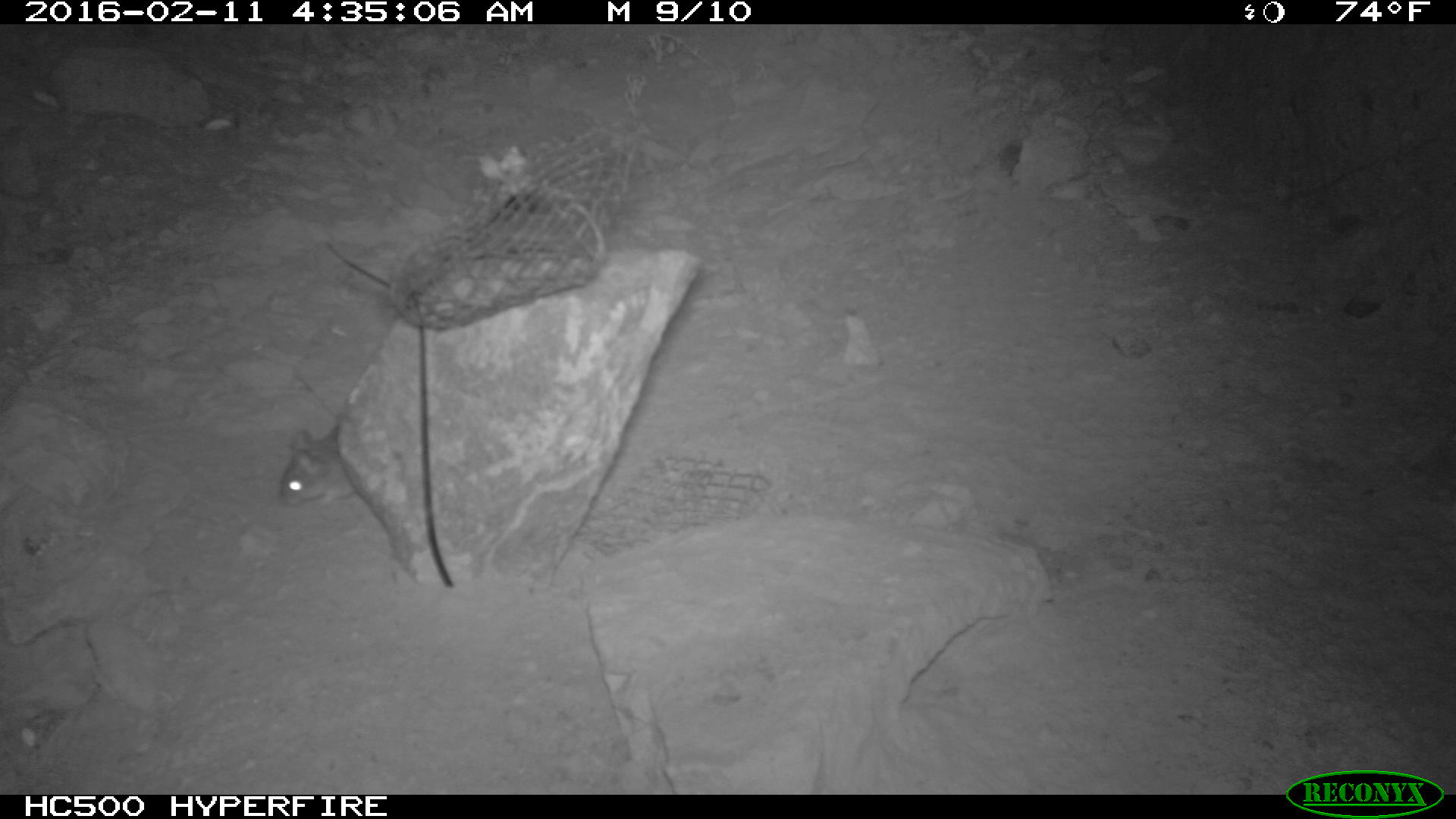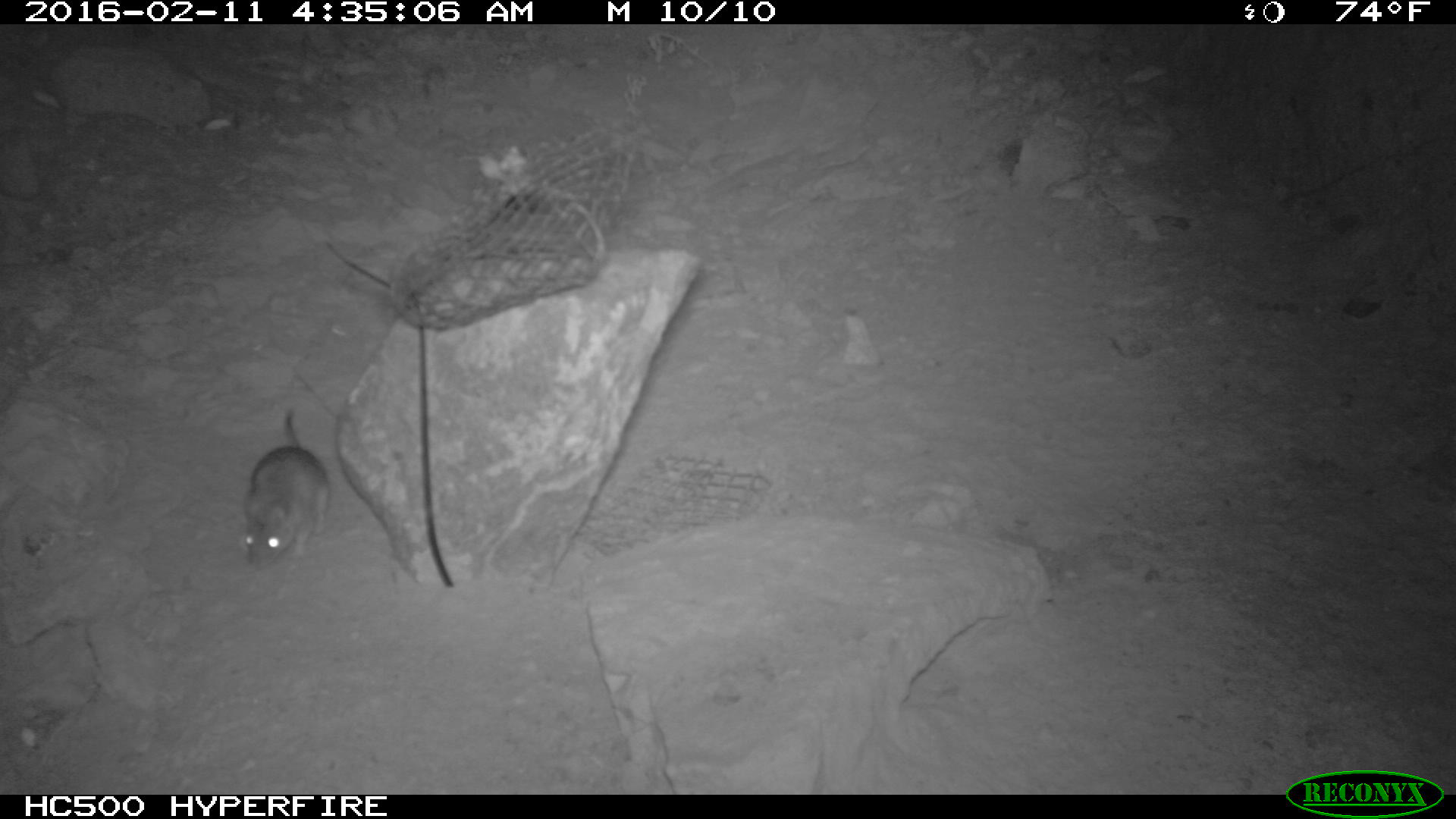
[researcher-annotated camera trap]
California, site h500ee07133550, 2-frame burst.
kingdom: Animalia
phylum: Chordata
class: Mammalia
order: Rodentia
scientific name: Rodentia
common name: rodent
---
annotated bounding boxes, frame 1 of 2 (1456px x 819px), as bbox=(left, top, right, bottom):
rodent: bbox=(277, 425, 356, 509)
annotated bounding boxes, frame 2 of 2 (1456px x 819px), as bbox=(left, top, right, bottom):
rodent: bbox=(235, 405, 330, 565)